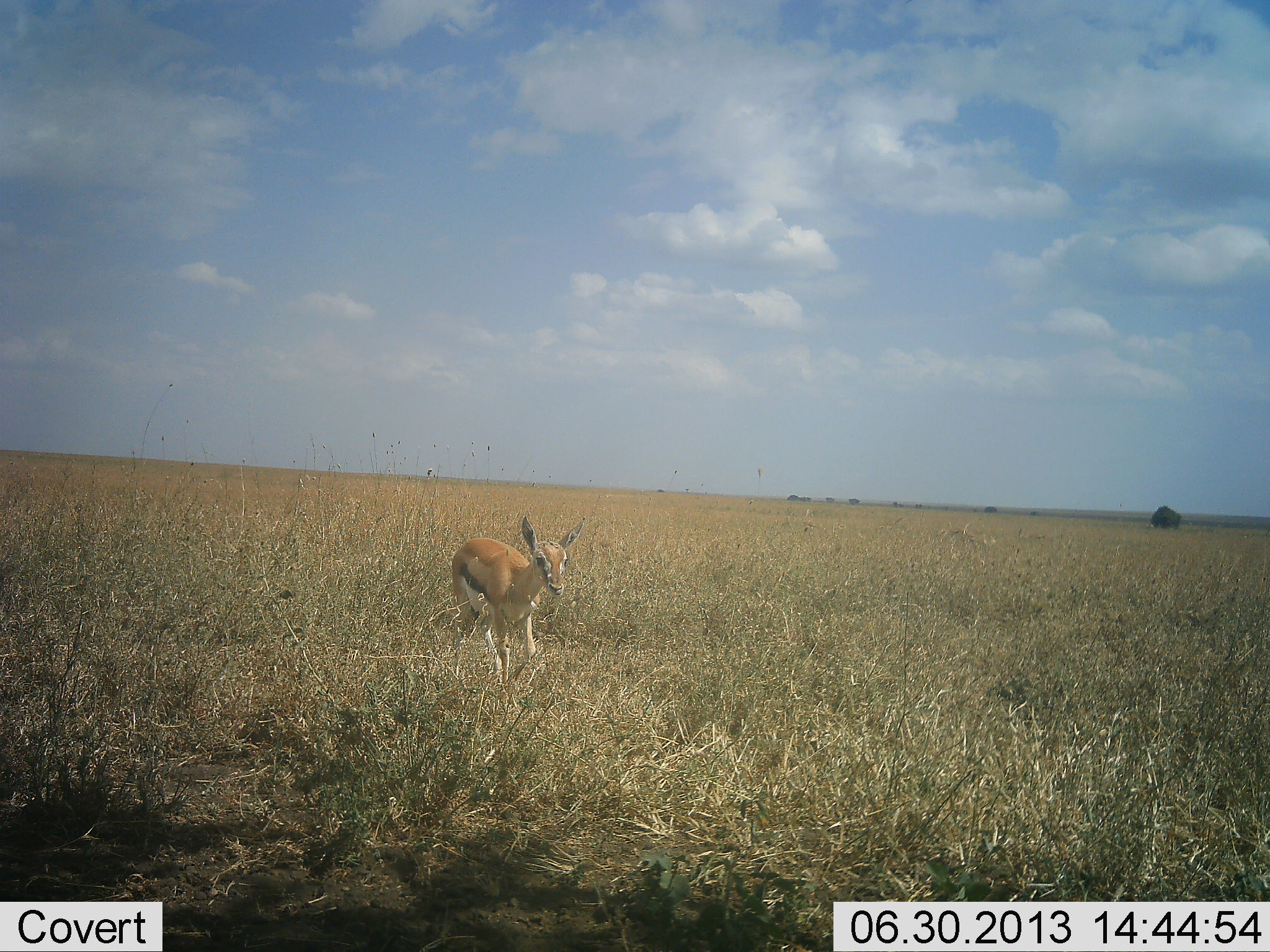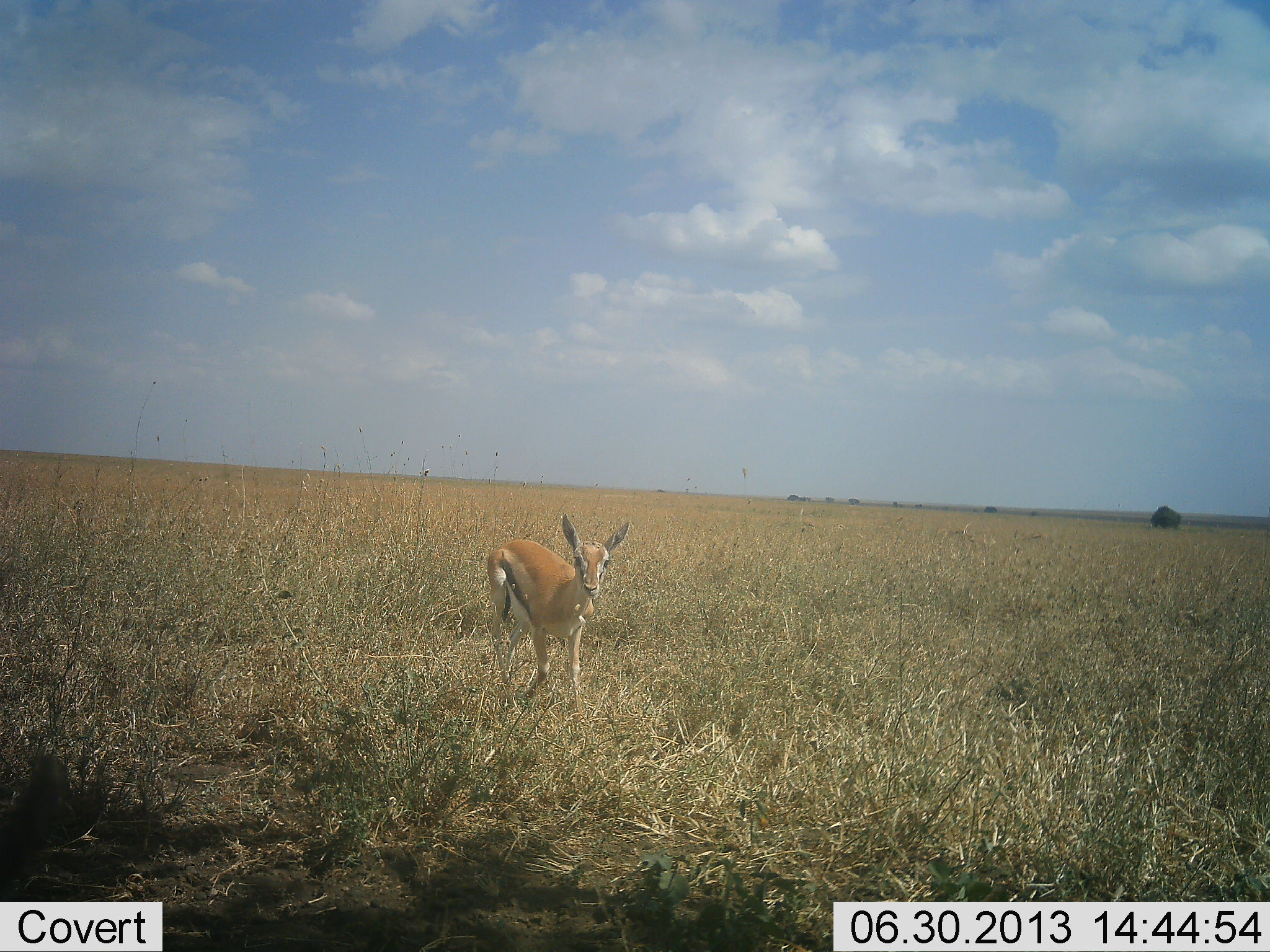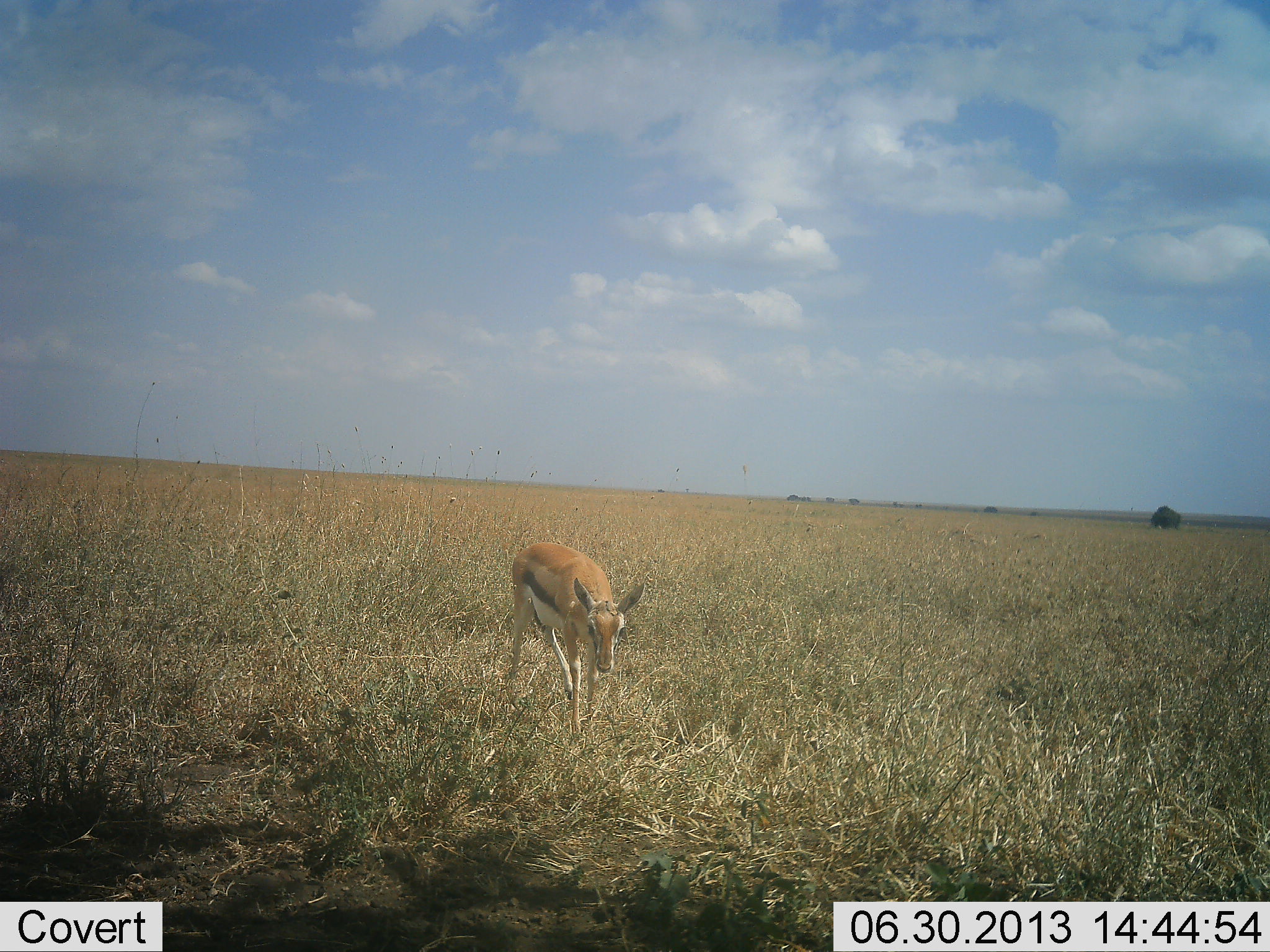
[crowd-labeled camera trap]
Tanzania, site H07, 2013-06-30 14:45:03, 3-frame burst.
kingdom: Animalia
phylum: Chordata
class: Mammalia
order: Artiodactyla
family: Bovidae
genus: Eudorcas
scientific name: Eudorcas thomsonii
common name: thomson's gazelle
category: gazellethomsons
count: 1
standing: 18%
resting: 0%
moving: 94%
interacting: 0%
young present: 0%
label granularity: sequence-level